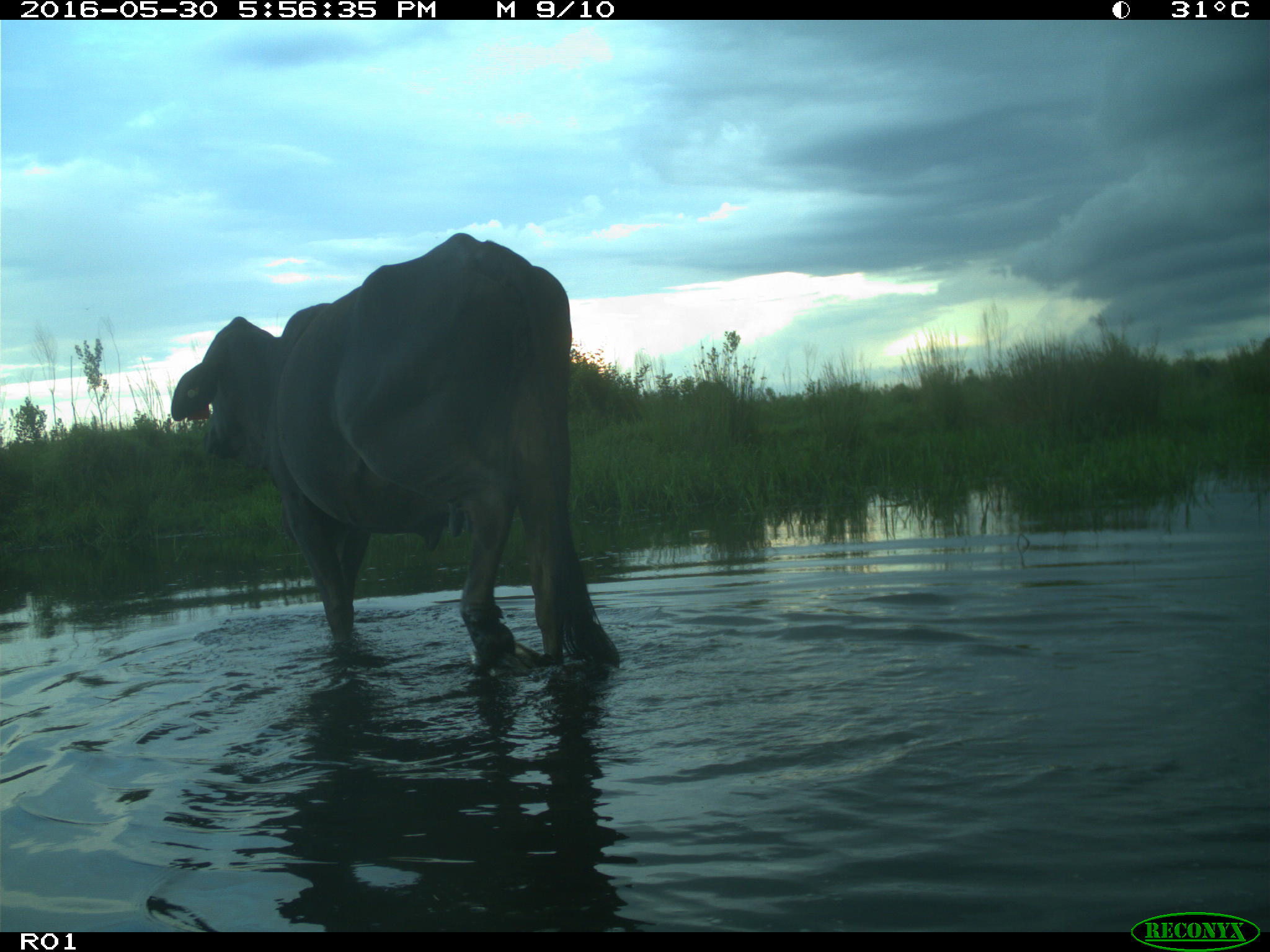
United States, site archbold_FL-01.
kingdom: Animalia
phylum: Chordata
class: Mammalia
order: Artiodactyla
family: Bovidae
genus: Bos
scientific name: Bos taurus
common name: domestic cow